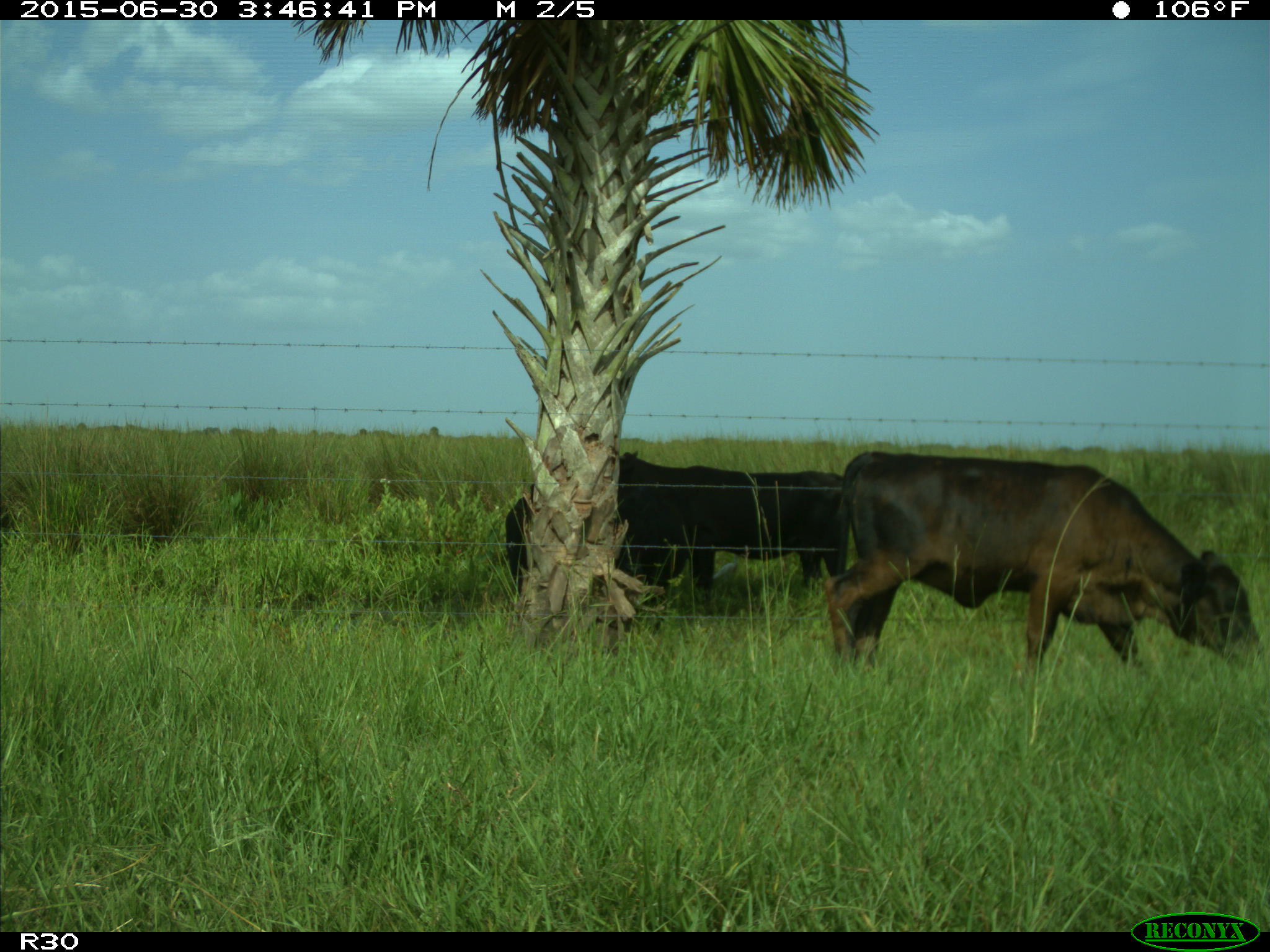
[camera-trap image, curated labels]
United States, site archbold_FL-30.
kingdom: Animalia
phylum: Chordata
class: Mammalia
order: Artiodactyla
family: Bovidae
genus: Bos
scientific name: Bos taurus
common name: domestic cow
Bos taurus (domestic cow).